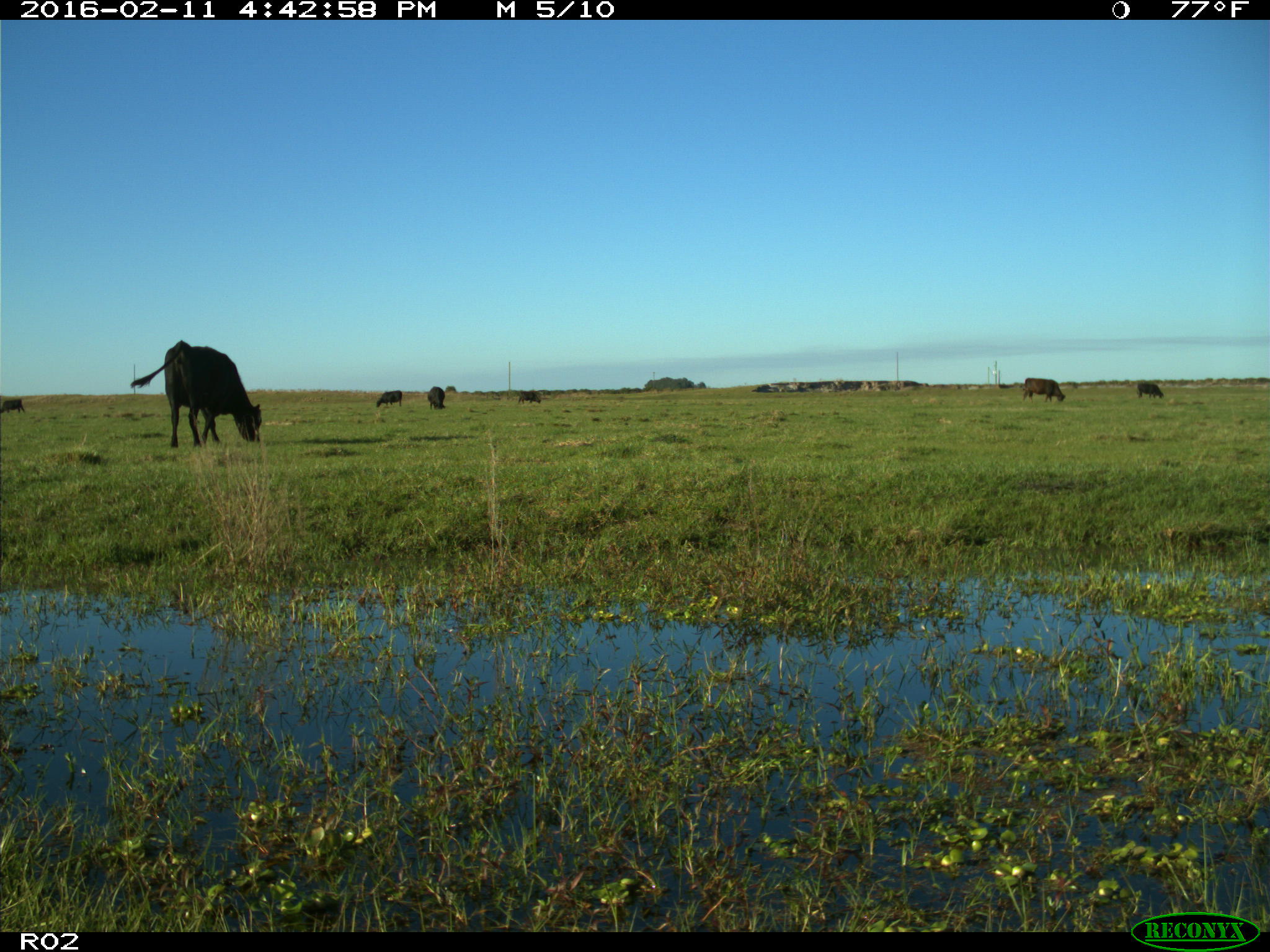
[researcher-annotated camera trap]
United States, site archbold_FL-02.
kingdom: Animalia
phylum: Chordata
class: Mammalia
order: Artiodactyla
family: Bovidae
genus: Bos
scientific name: Bos taurus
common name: domestic cow